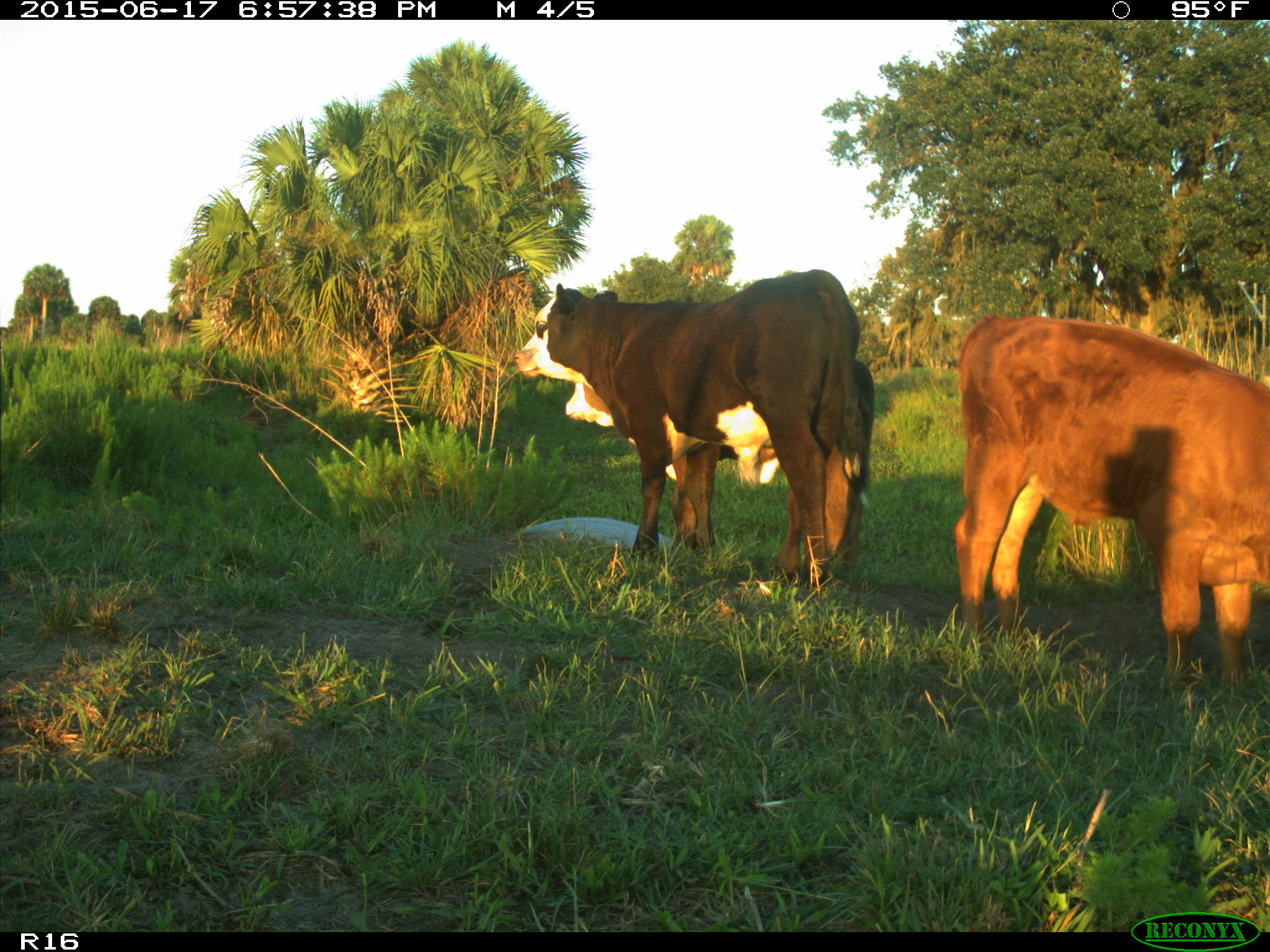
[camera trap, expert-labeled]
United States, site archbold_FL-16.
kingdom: Animalia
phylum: Chordata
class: Mammalia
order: Artiodactyla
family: Bovidae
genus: Bos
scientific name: Bos taurus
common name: domestic cow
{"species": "Bos taurus (domestic cow)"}